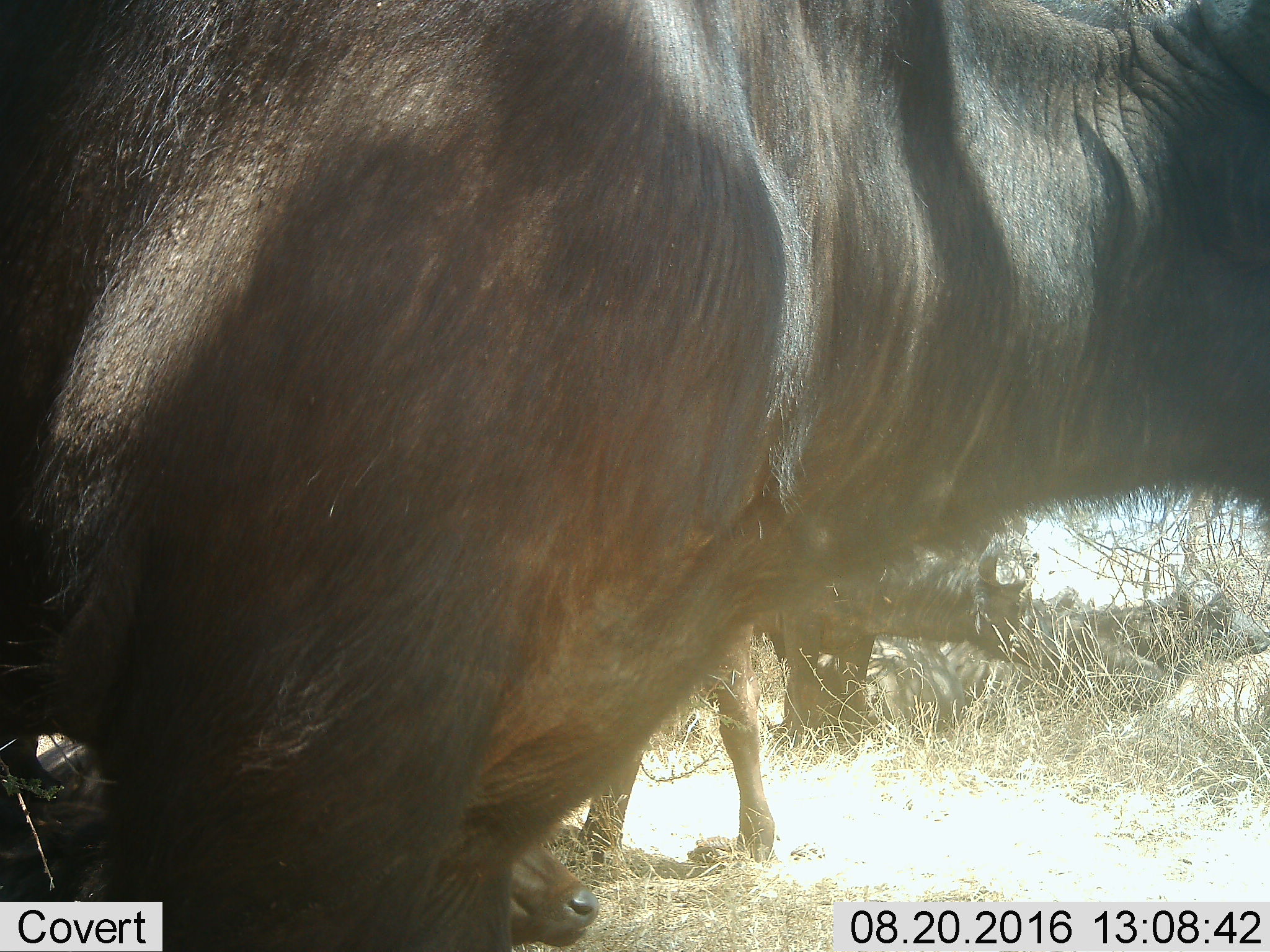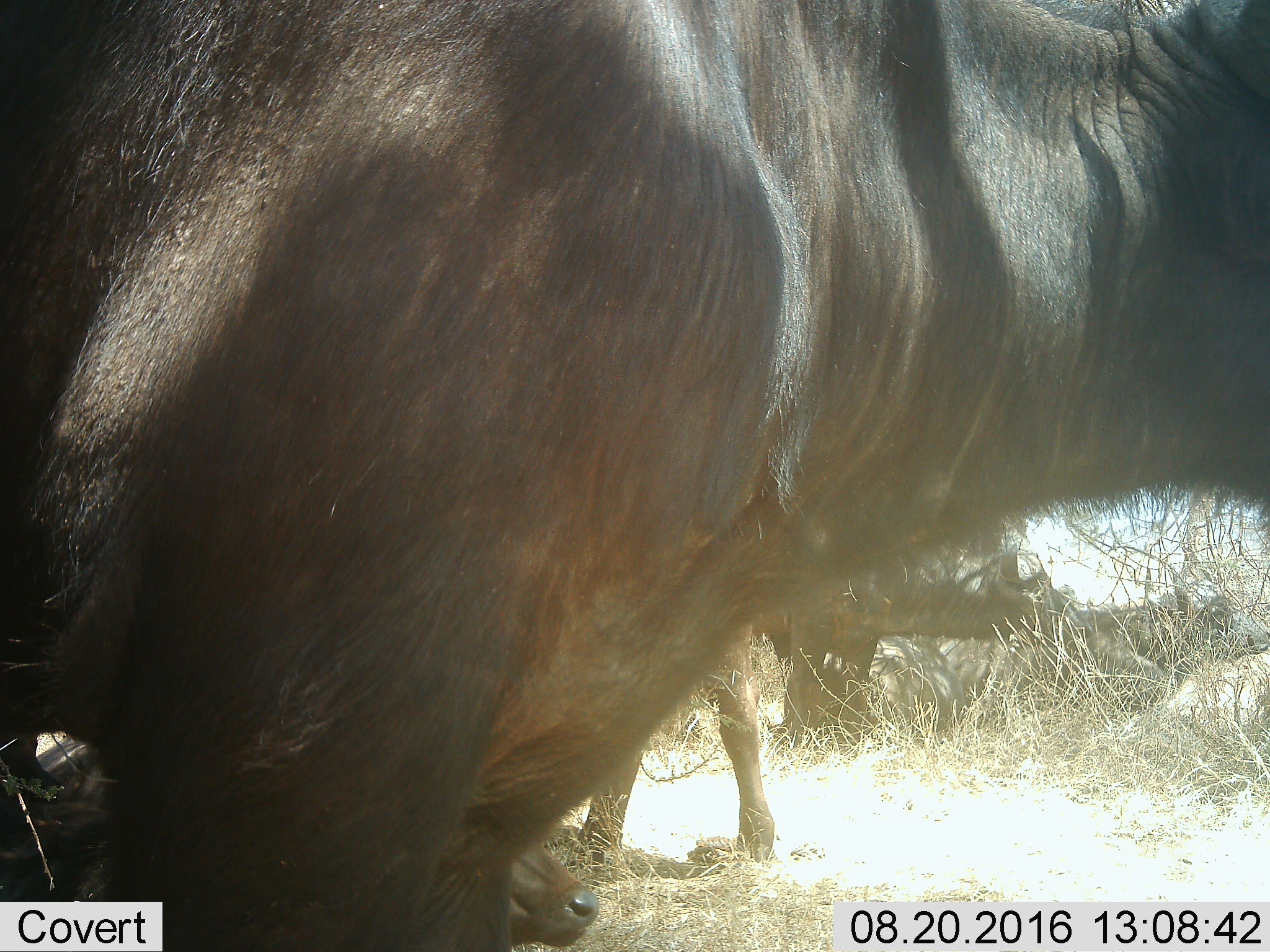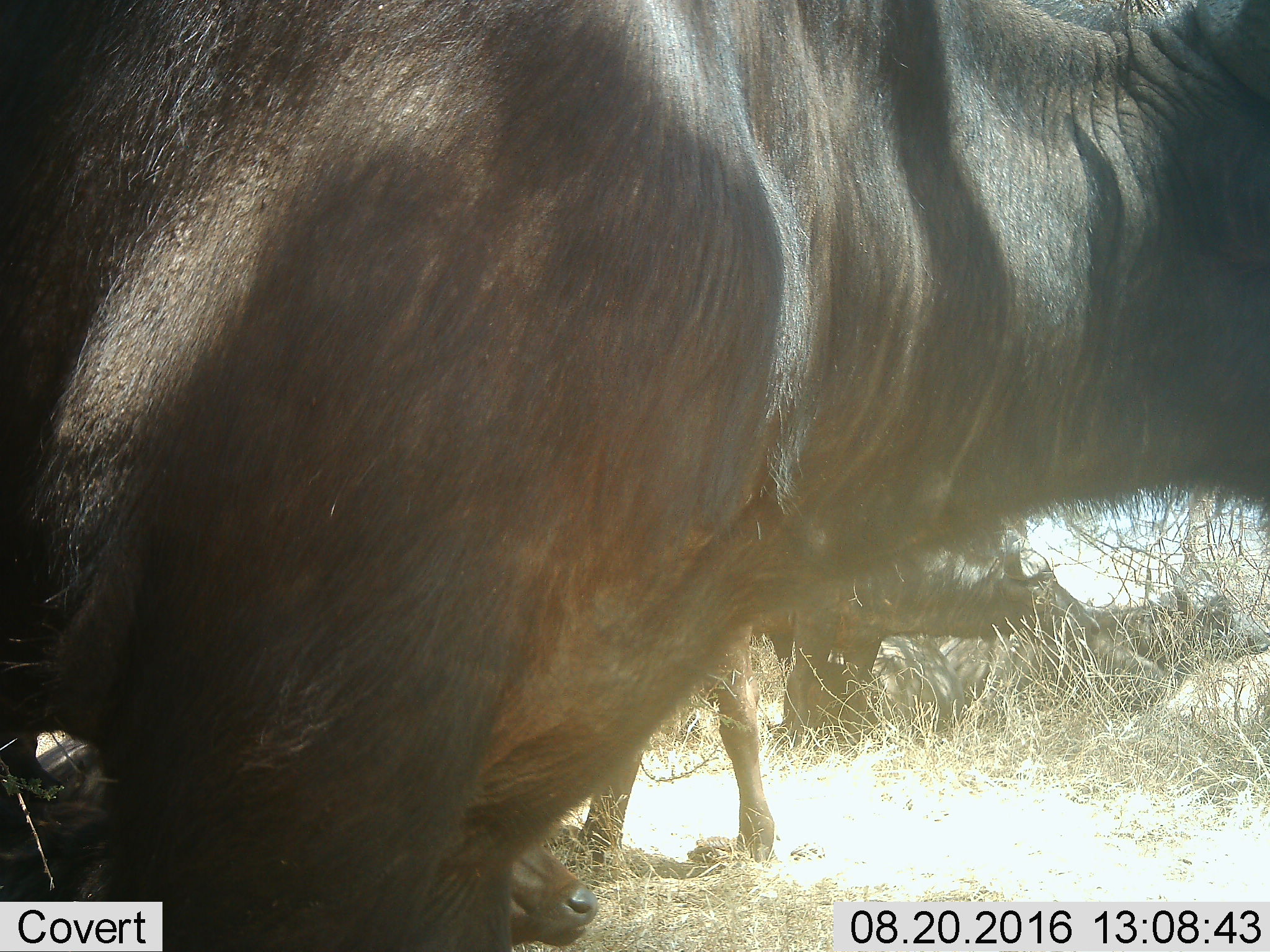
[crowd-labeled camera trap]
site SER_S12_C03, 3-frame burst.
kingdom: Animalia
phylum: Chordata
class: Mammalia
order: Artiodactyla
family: Bovidae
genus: Syncerus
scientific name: Syncerus caffer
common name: african buffalo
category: buffalo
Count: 5.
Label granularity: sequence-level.